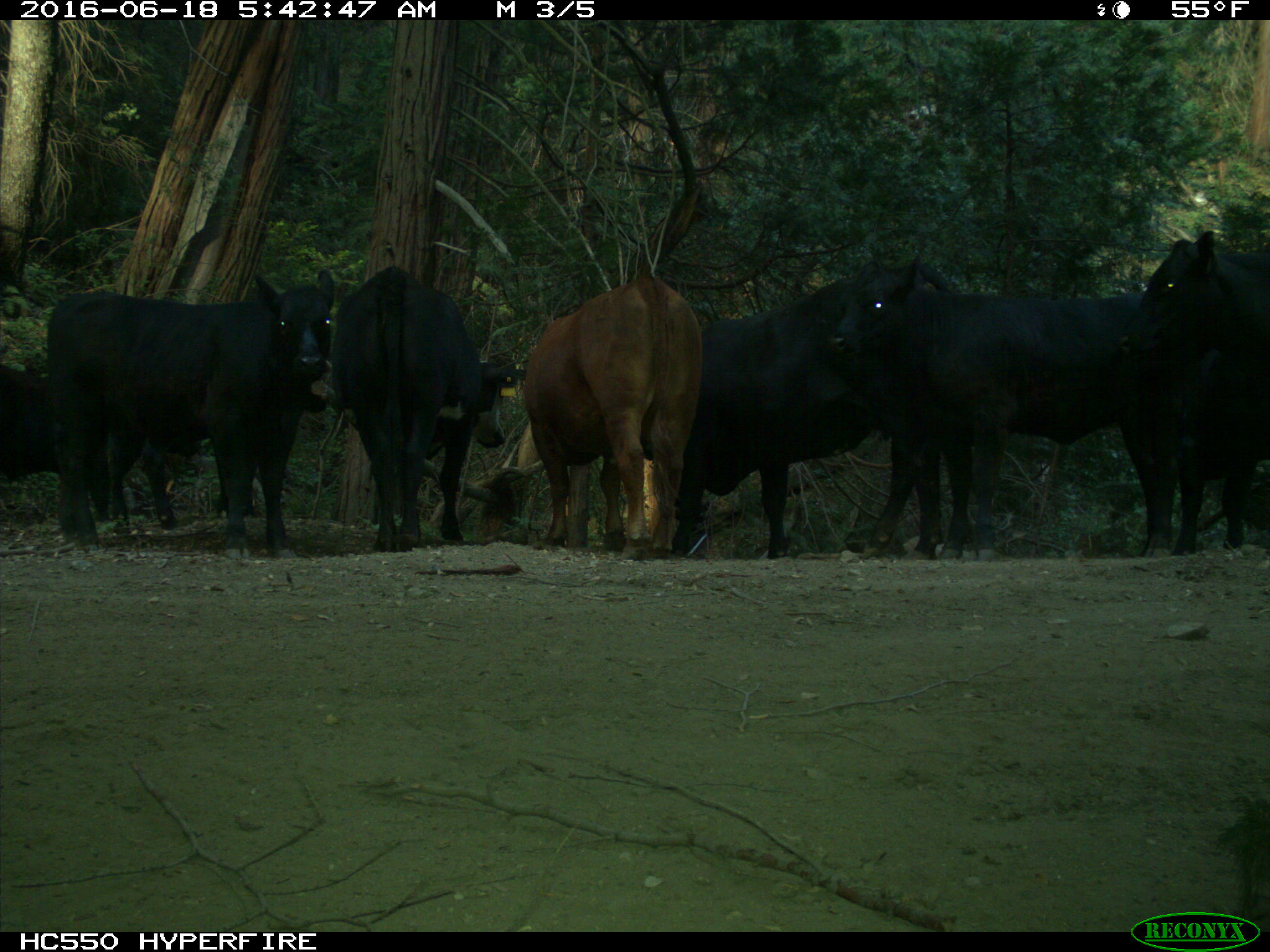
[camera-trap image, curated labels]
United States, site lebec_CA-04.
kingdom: Animalia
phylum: Chordata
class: Mammalia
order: Artiodactyla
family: Bovidae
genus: Bos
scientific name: Bos taurus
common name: domestic cow